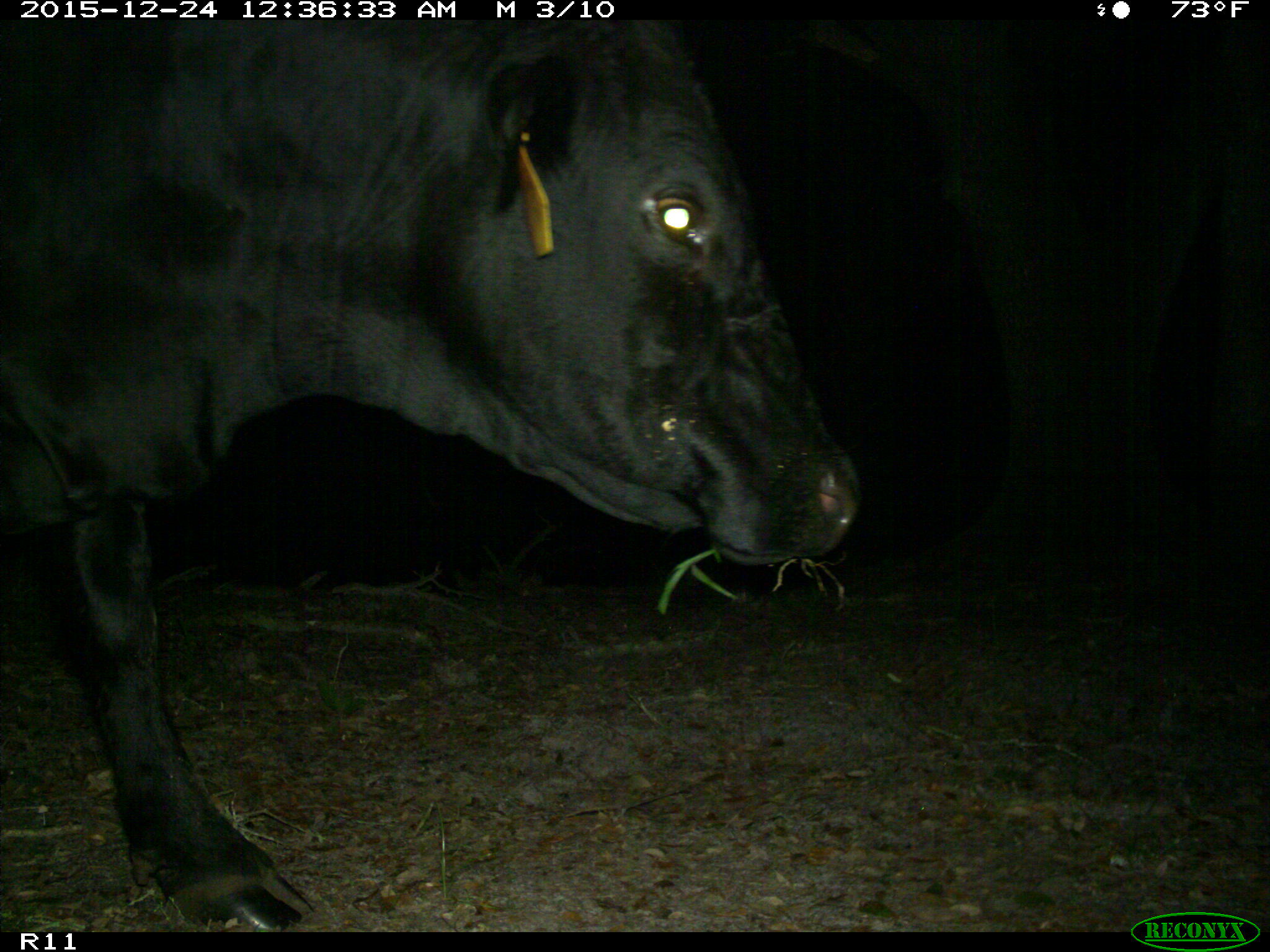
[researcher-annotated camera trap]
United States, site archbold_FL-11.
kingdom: Animalia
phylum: Chordata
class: Mammalia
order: Artiodactyla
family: Bovidae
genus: Bos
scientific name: Bos taurus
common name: domestic cow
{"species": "Bos taurus (domestic cow)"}